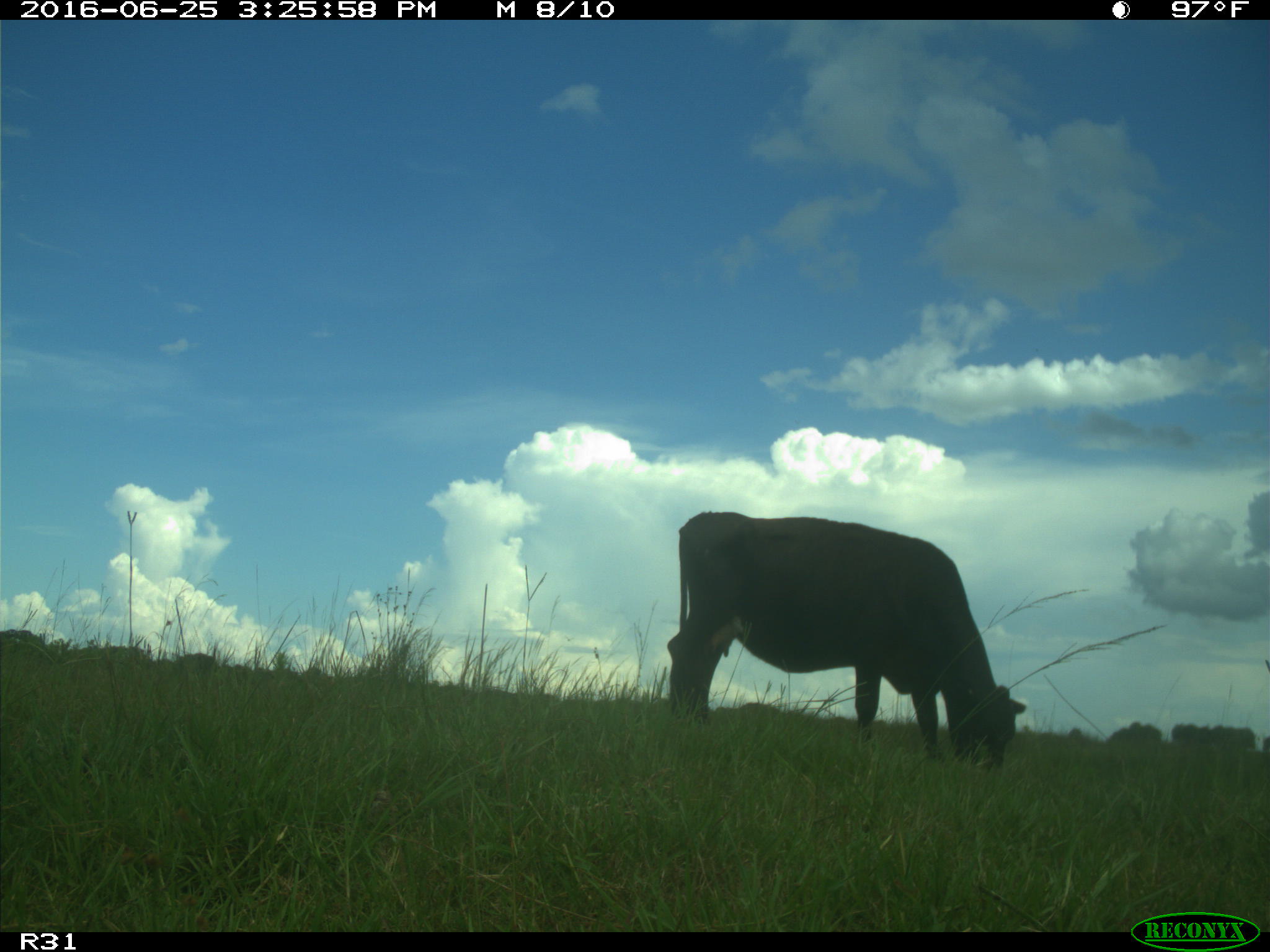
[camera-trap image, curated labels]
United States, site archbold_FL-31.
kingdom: Animalia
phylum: Chordata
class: Mammalia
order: Artiodactyla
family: Bovidae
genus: Bos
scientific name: Bos taurus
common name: domestic cow